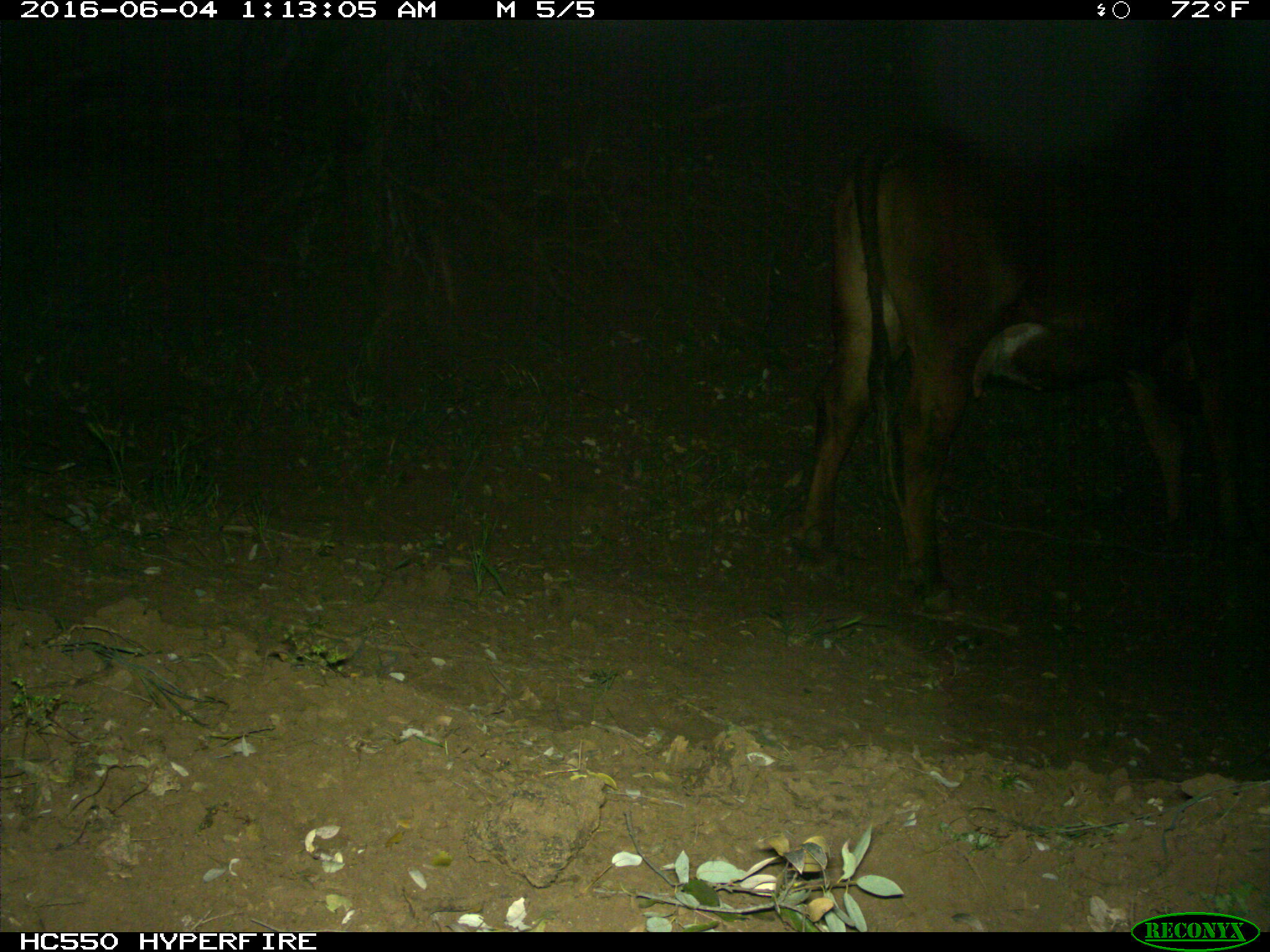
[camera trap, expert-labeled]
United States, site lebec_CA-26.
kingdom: Animalia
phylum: Chordata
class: Mammalia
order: Artiodactyla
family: Bovidae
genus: Bos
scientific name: Bos taurus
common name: domestic cow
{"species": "Bos taurus (domestic cow)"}